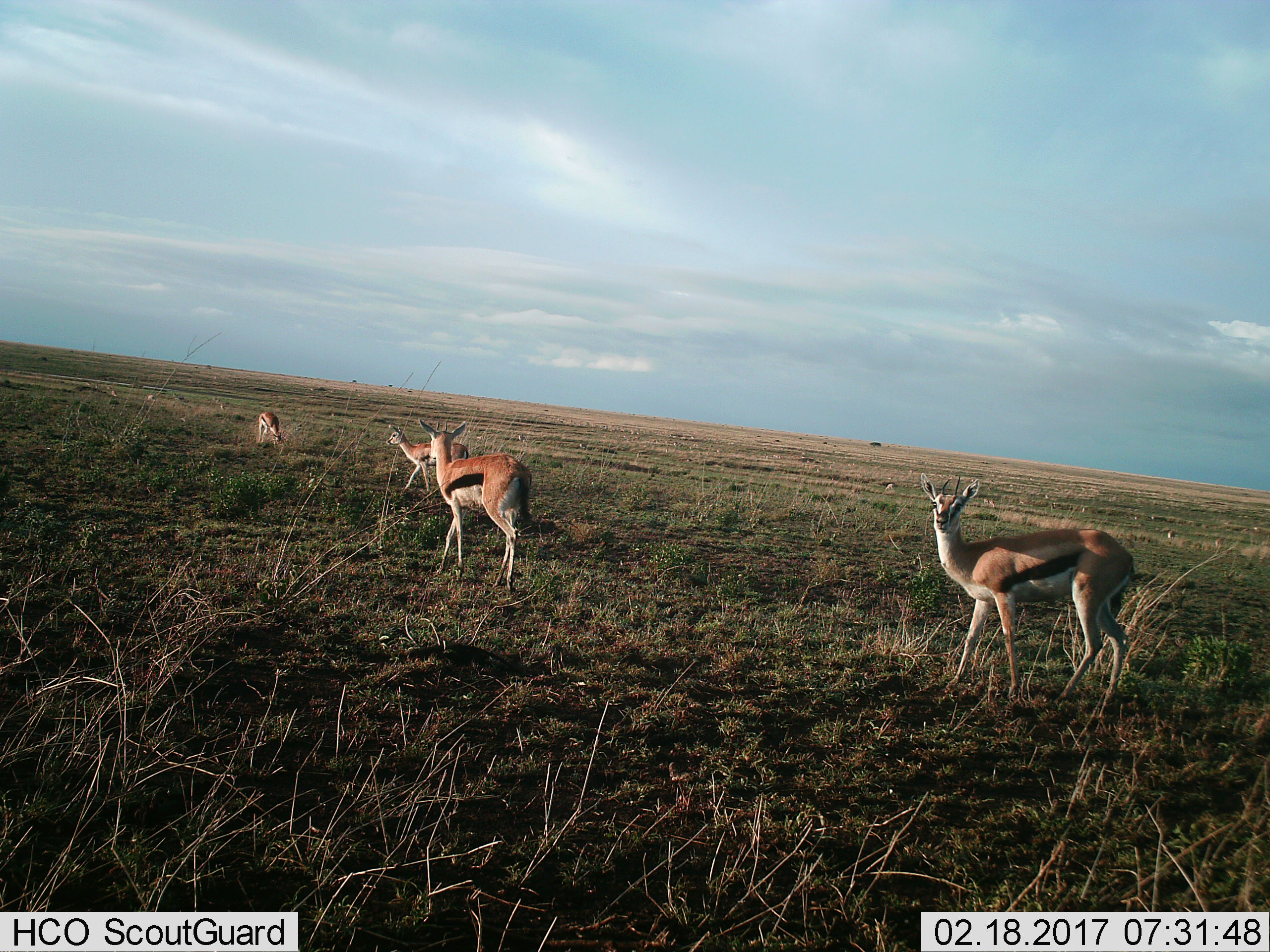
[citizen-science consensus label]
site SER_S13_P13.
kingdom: Animalia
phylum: Chordata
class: Mammalia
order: Artiodactyla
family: Bovidae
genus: Eudorcas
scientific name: Eudorcas thomsonii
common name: thomson's gazelle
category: gazellethomsons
Gazellethomsons (thomson's gazelle) (Eudorcas thomsonii), count 4. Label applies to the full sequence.